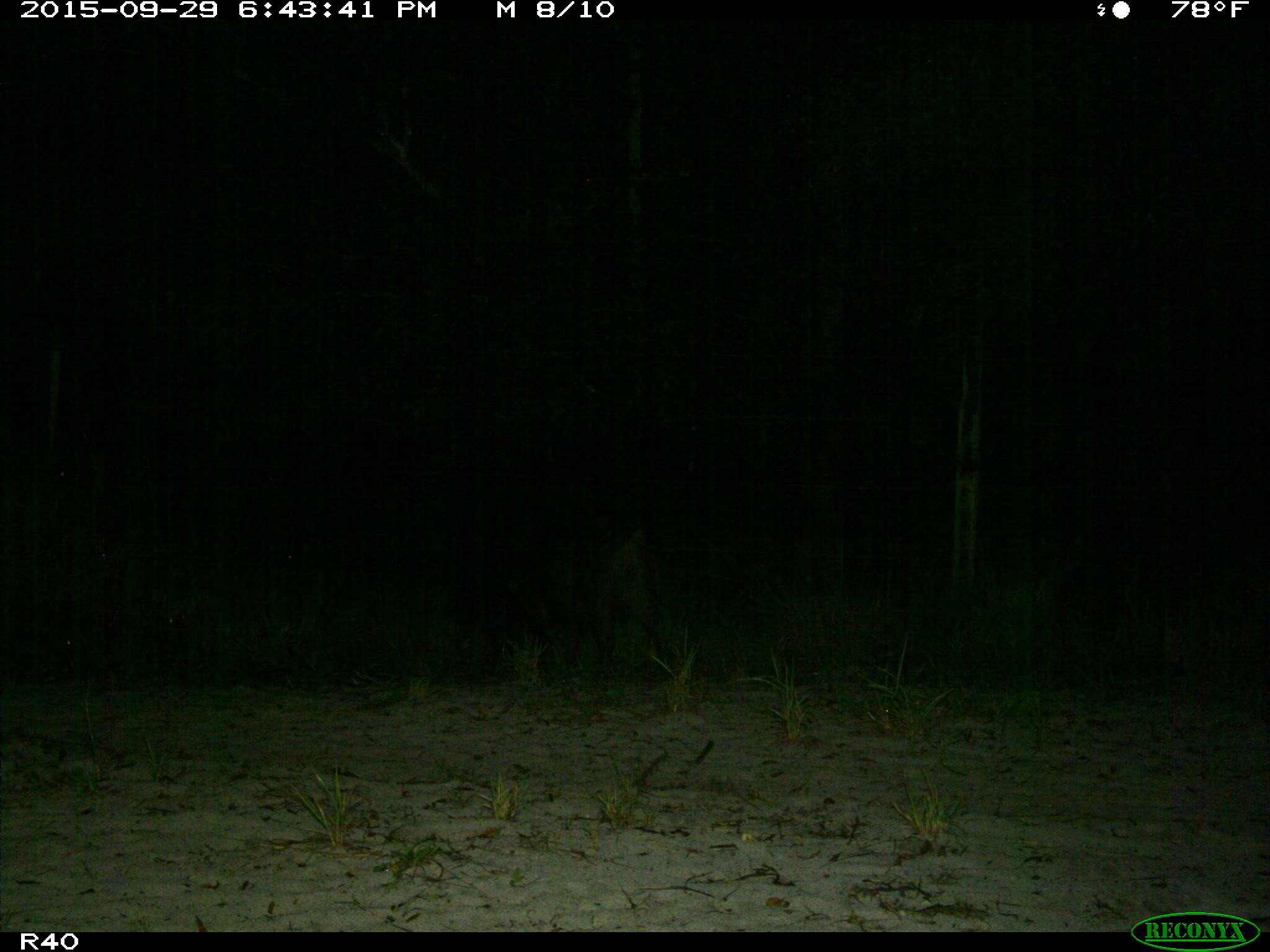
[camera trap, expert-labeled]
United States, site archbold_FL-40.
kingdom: Animalia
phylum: Chordata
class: Mammalia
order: Artiodactyla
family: Suidae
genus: Sus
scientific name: Sus scrofa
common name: wild boar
Sus scrofa (wild boar).